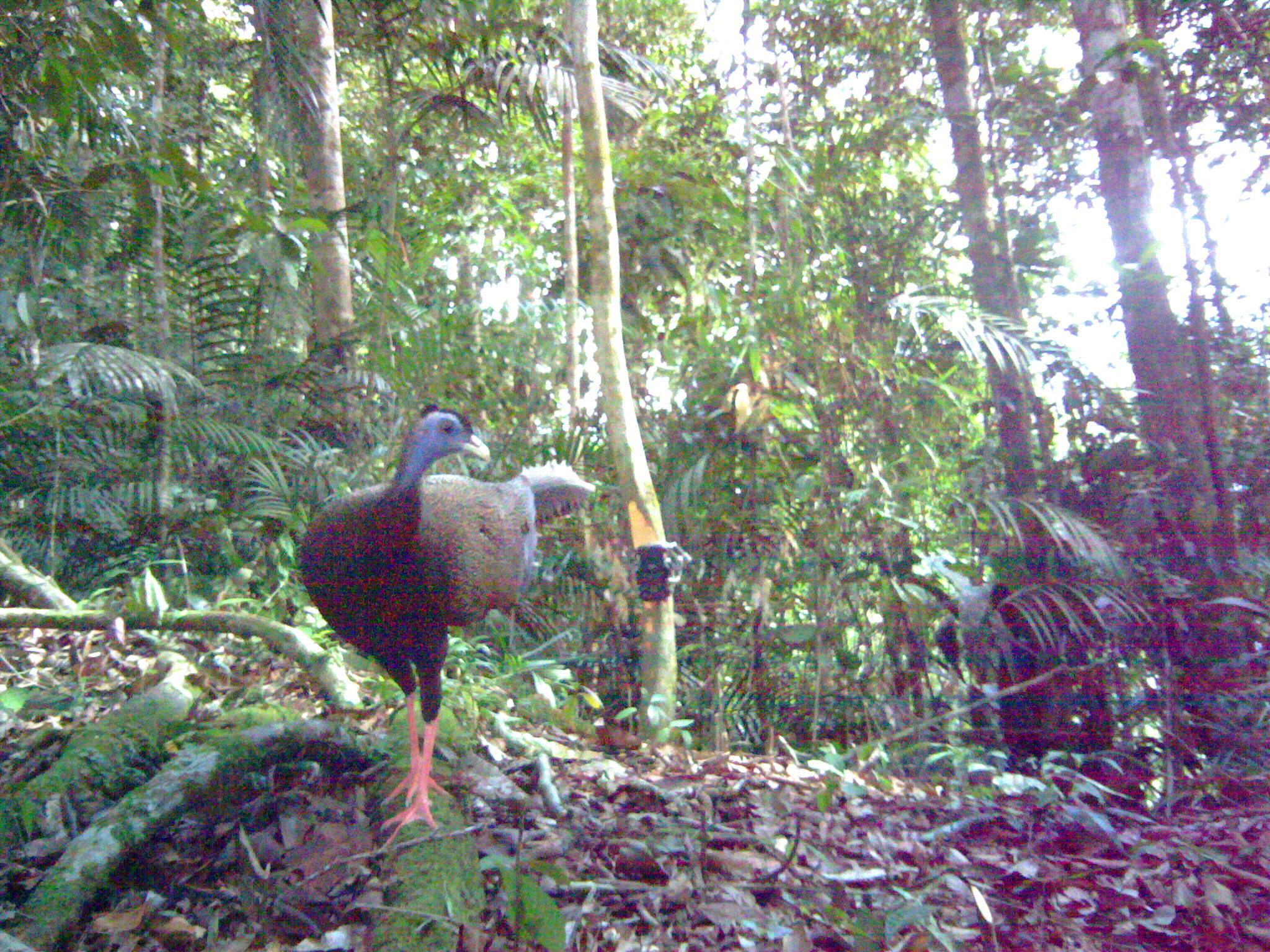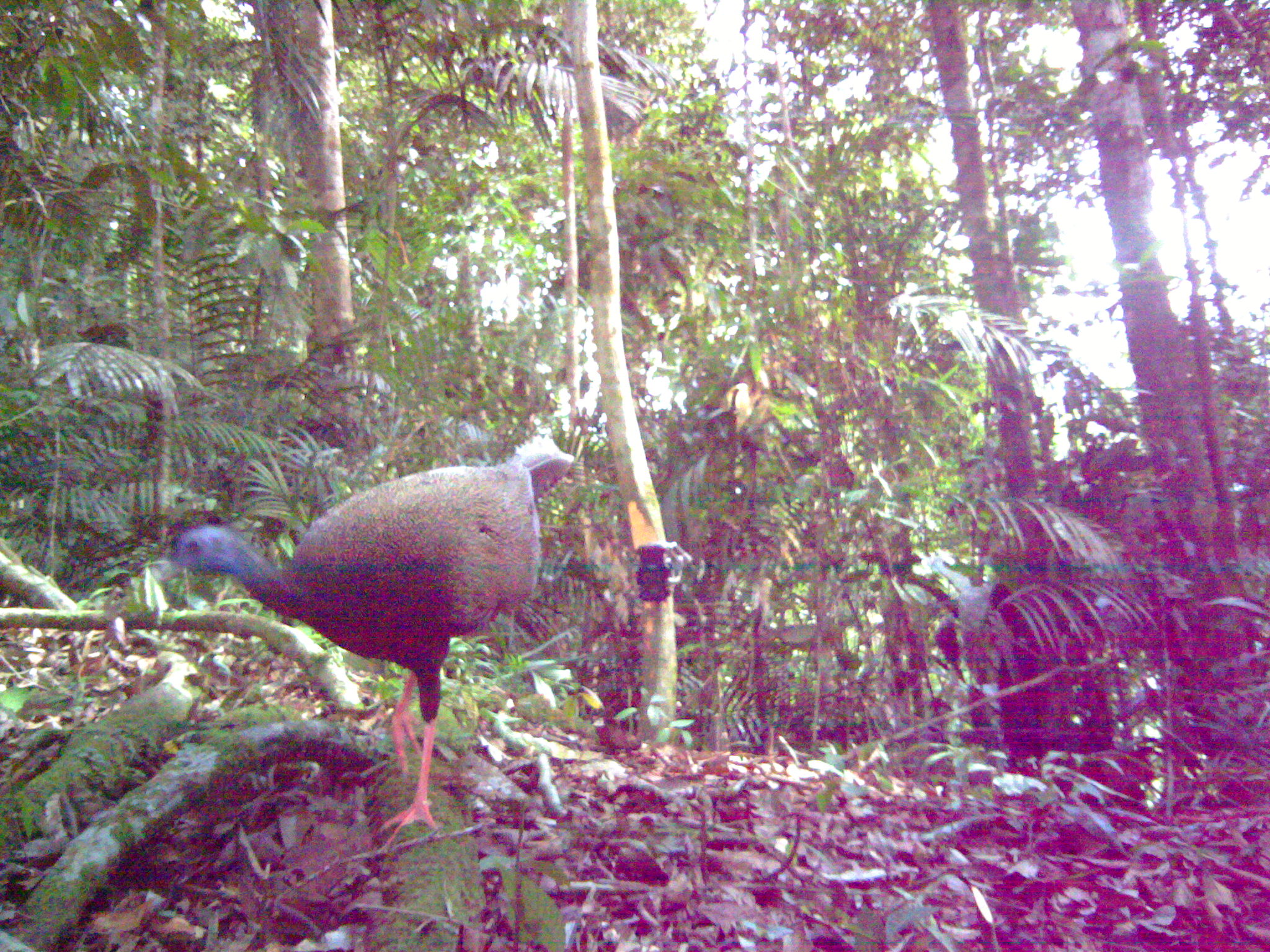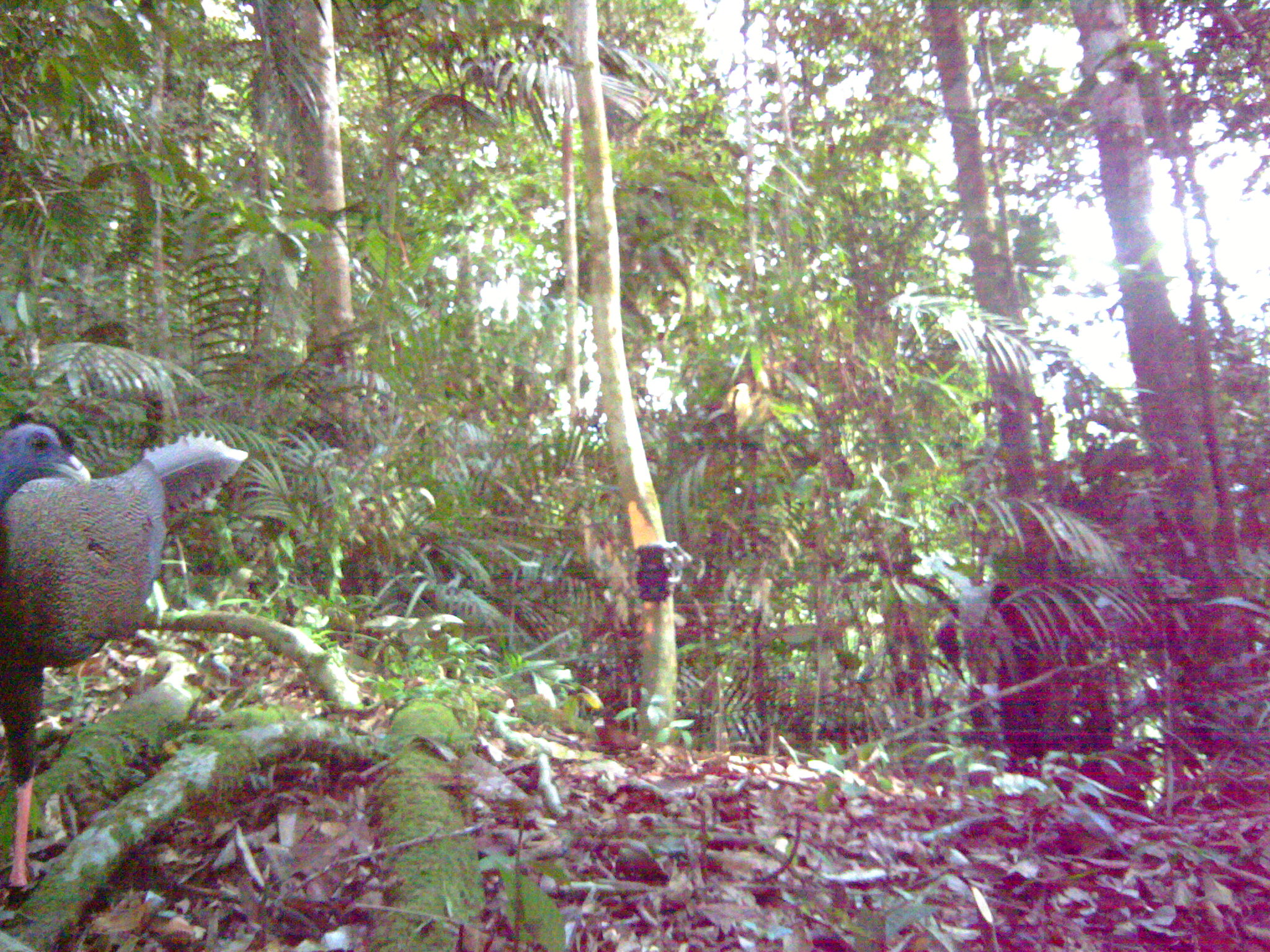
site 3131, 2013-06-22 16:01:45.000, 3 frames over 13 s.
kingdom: Animalia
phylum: Chordata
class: Aves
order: Galliformes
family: Phasianidae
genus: Argusianus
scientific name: Argusianus argus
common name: great argus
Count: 1.